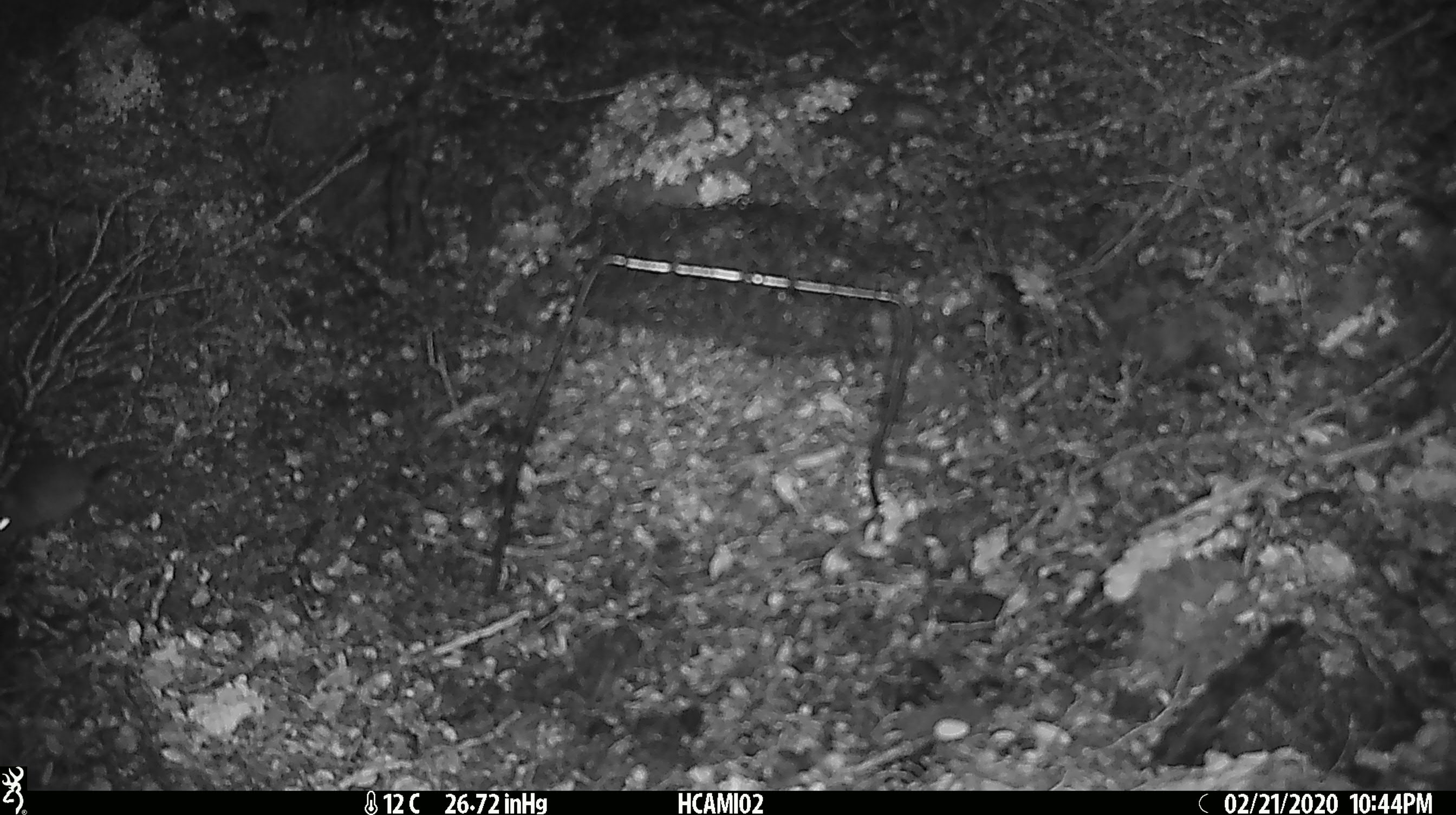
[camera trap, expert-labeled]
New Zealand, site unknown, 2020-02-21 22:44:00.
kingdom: Animalia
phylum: Chordata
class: Mammalia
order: Rodentia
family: Muridae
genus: Mus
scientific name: Mus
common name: mouse